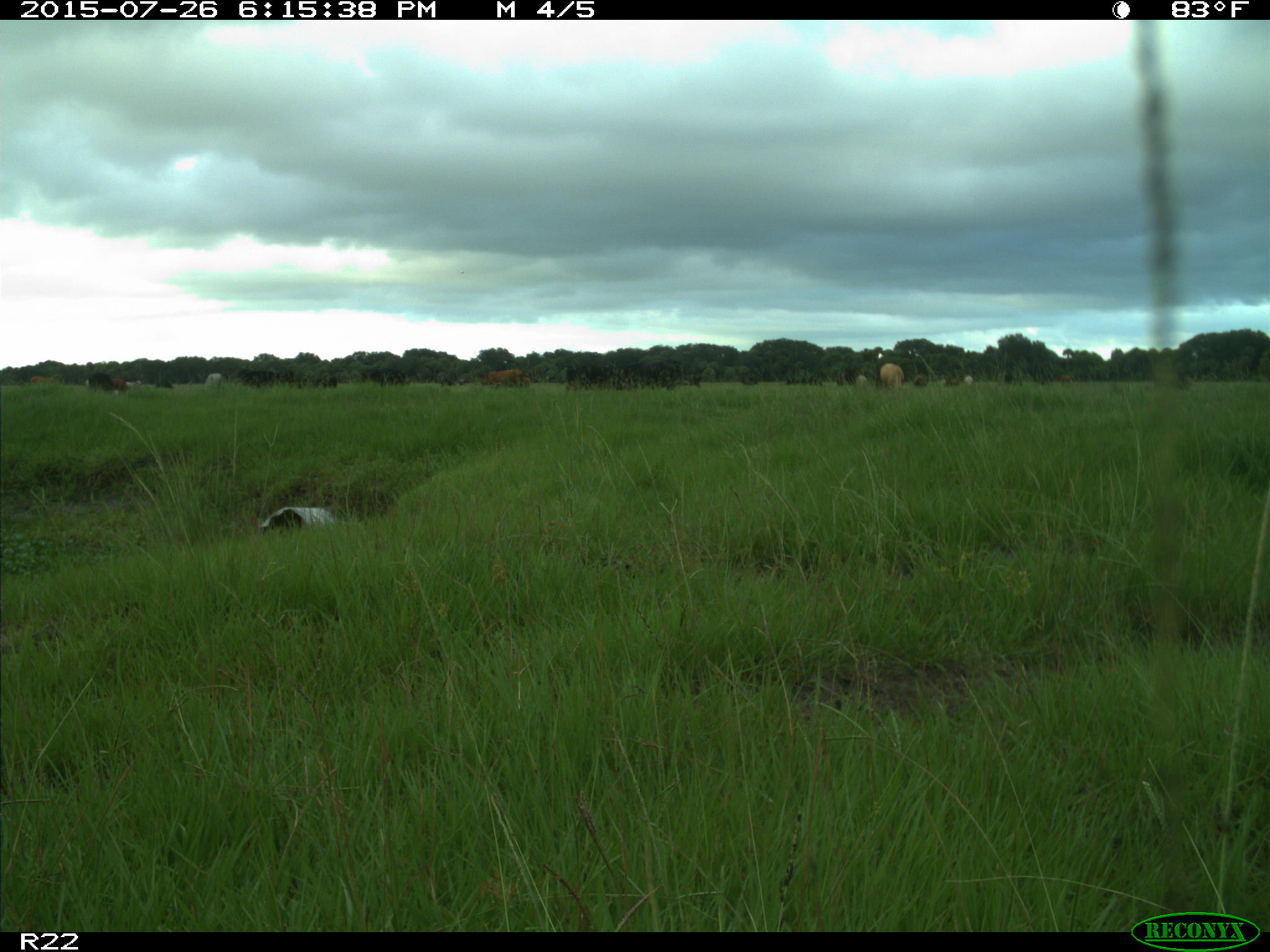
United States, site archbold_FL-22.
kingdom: Animalia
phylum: Chordata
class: Mammalia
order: Artiodactyla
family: Bovidae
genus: Bos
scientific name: Bos taurus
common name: domestic cow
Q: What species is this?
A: Bos taurus (domestic cow).